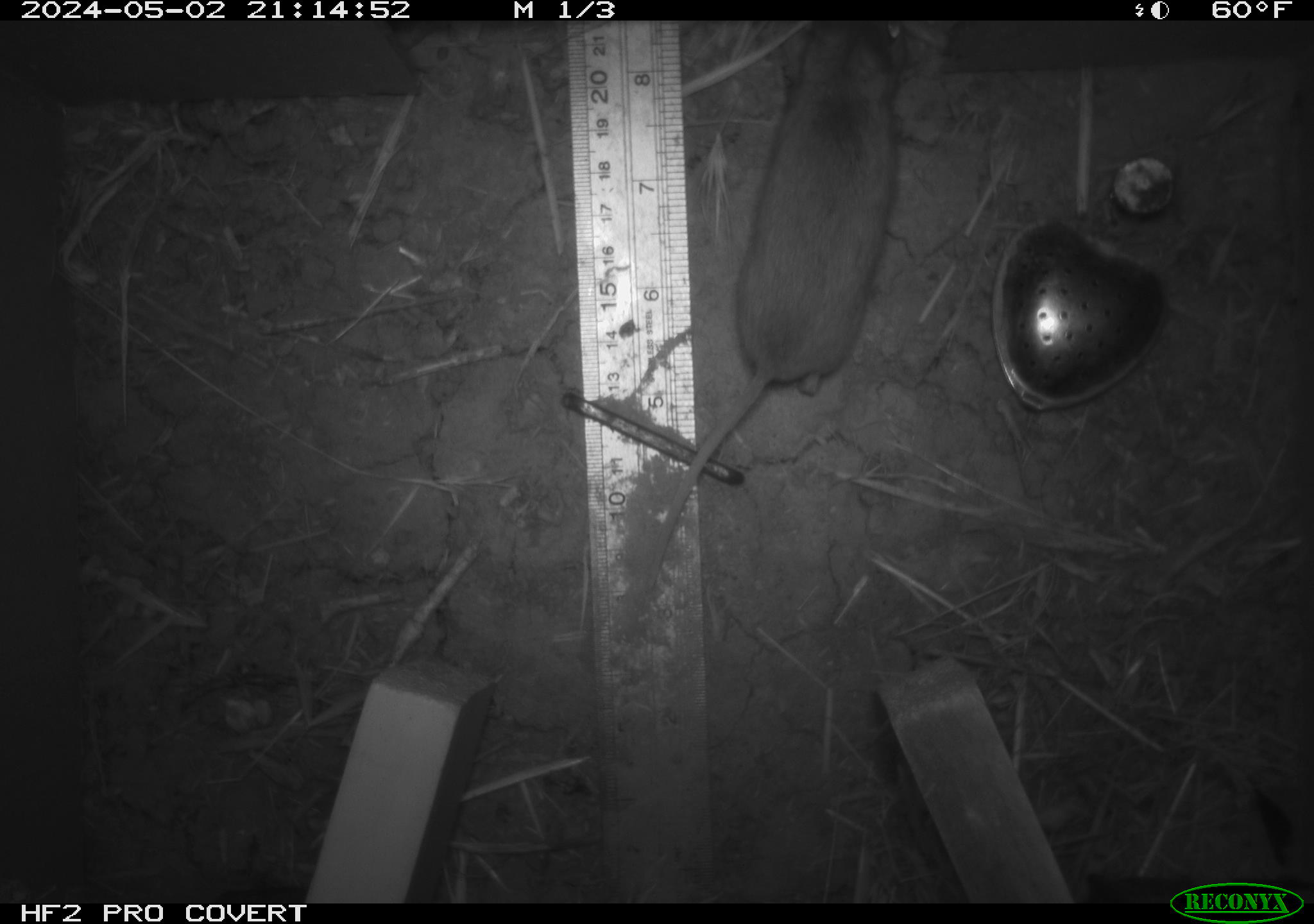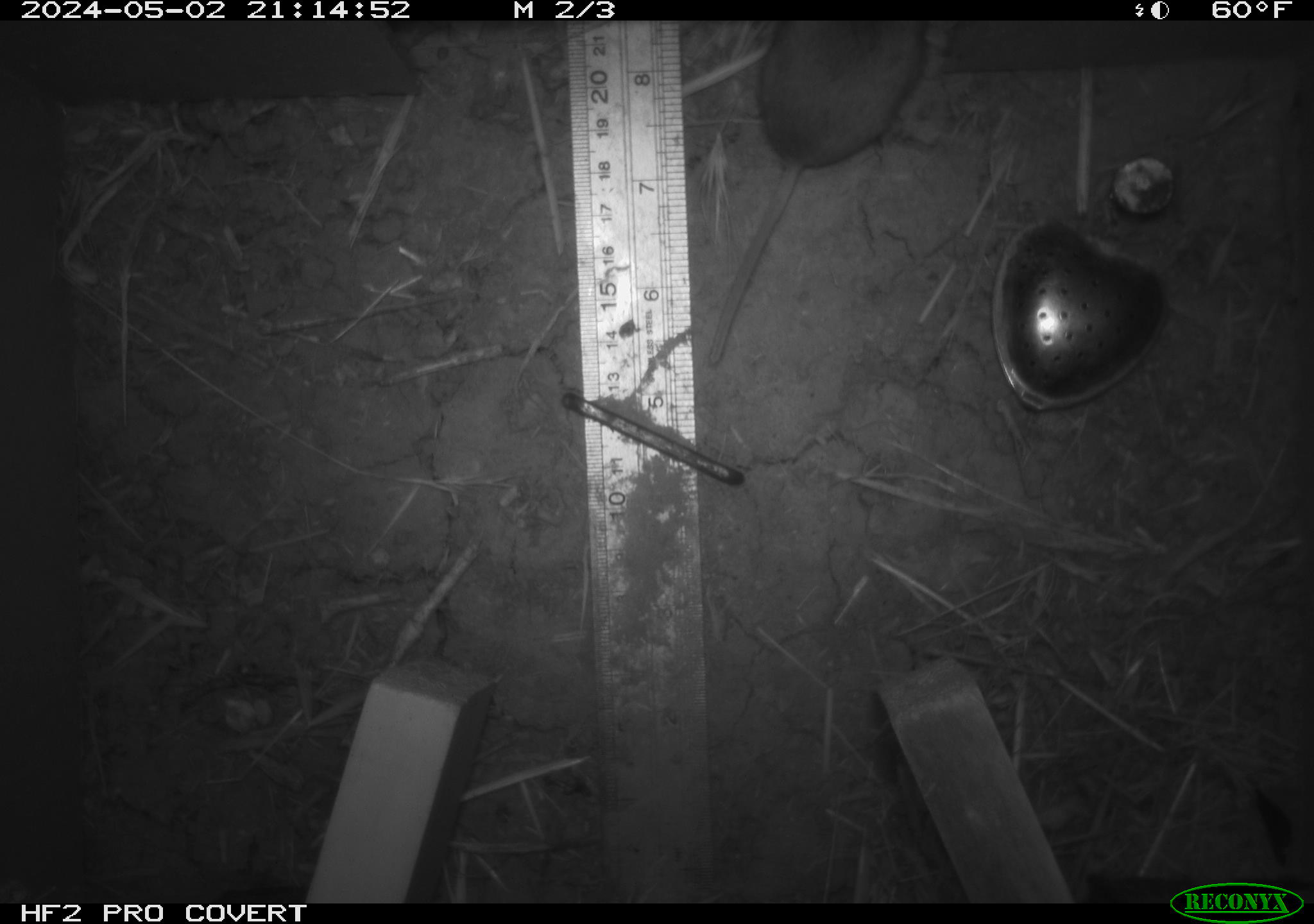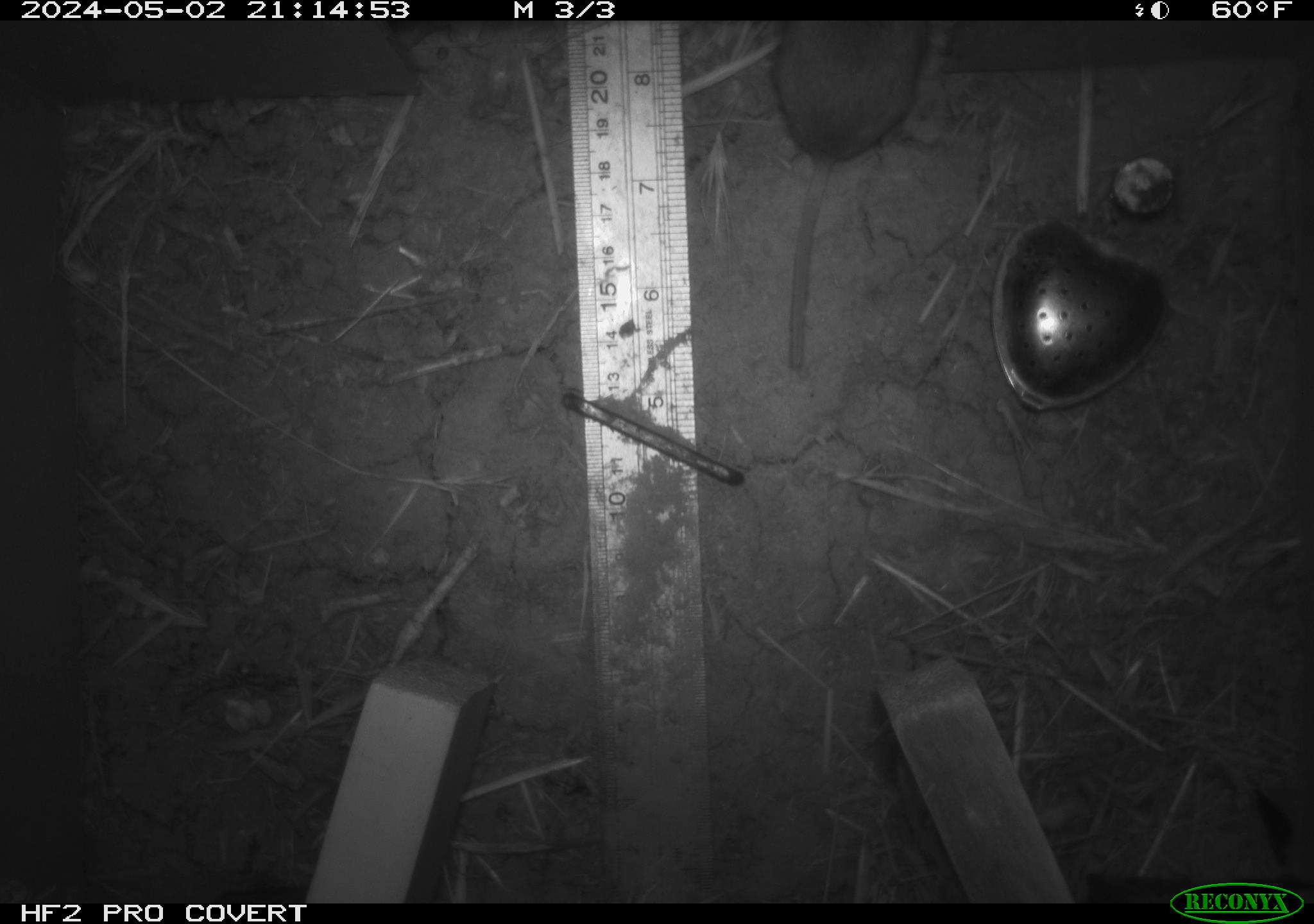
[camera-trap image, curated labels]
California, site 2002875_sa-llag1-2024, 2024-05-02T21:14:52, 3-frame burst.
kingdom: Animalia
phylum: Chordata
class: Mammalia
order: Rodentia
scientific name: Rodentia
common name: mouse species